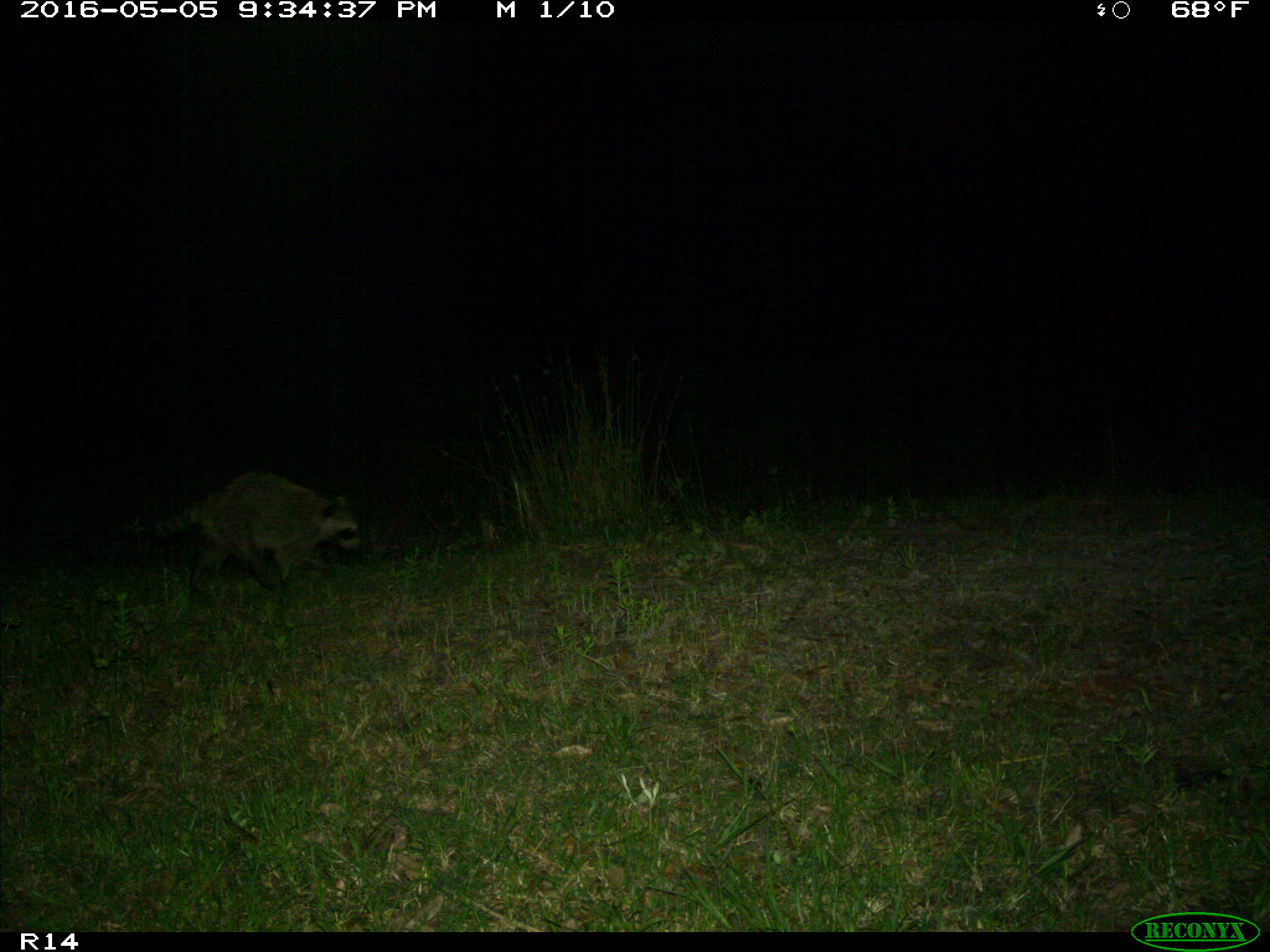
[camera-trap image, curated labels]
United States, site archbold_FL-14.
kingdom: Animalia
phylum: Chordata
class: Mammalia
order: Carnivora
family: Procyonidae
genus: Procyon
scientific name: Procyon lotor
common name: common raccoon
Procyon lotor (common raccoon).